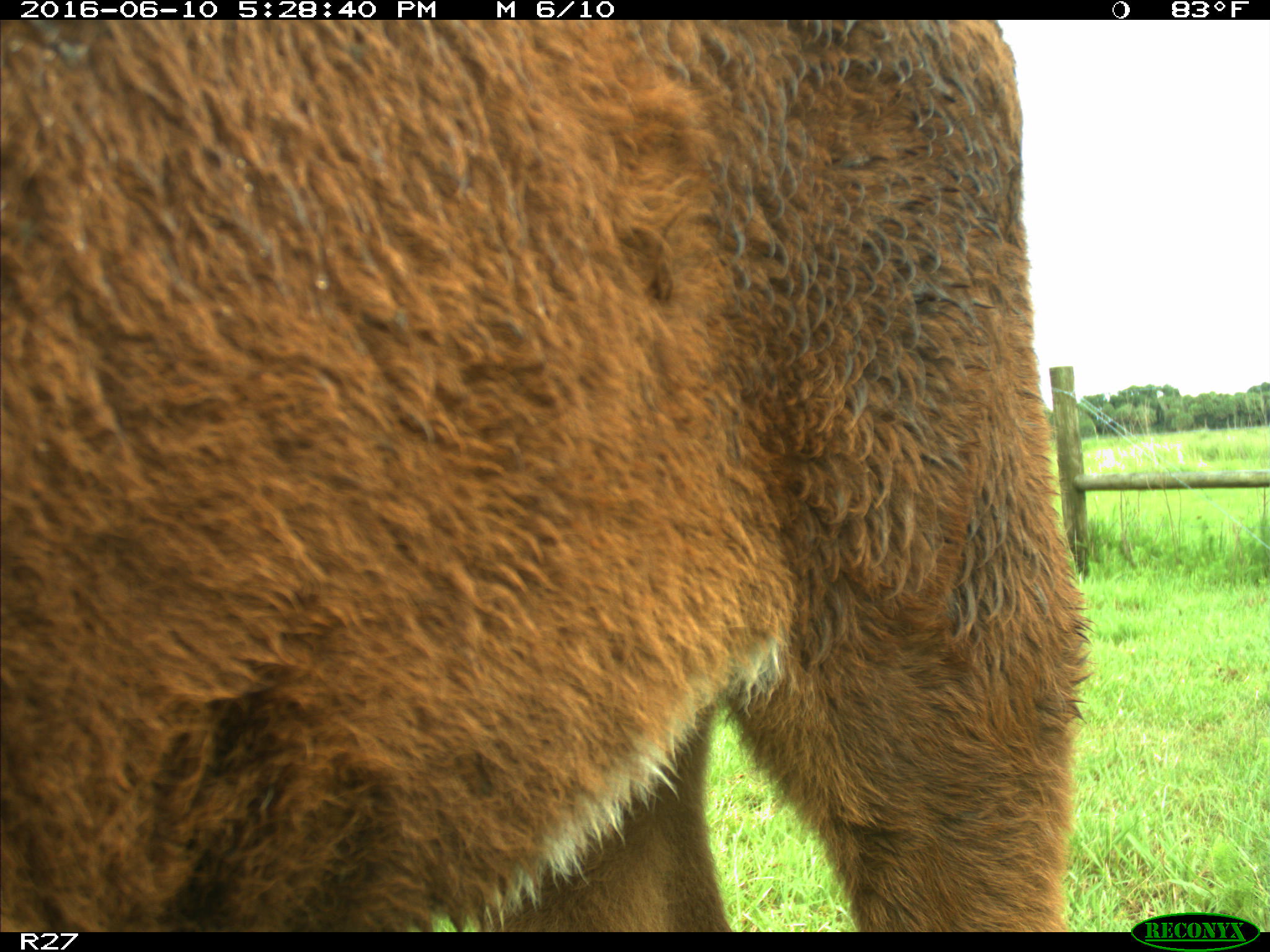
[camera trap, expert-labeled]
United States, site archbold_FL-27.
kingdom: Animalia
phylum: Chordata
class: Mammalia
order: Artiodactyla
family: Bovidae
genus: Bos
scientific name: Bos taurus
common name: domestic cow